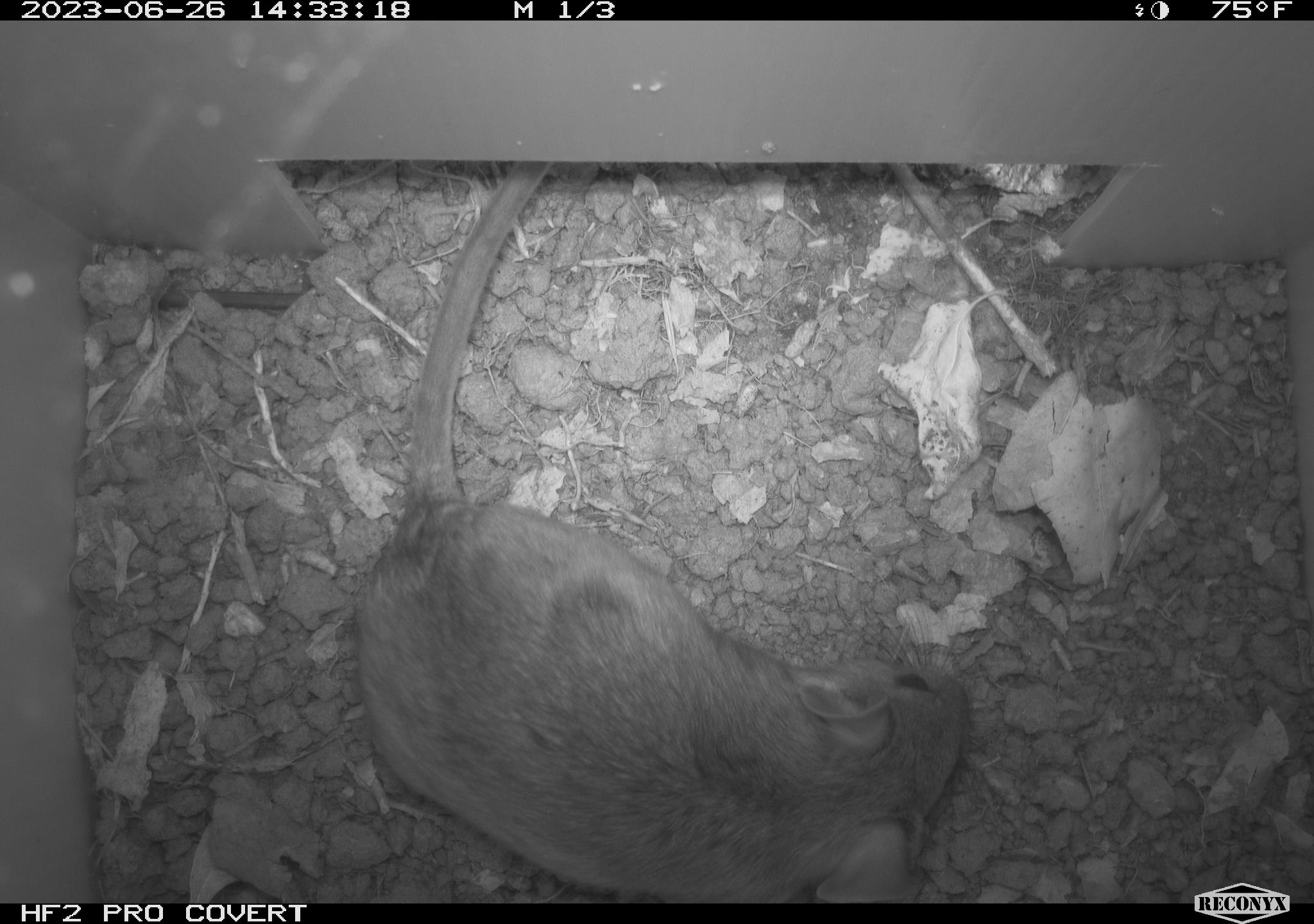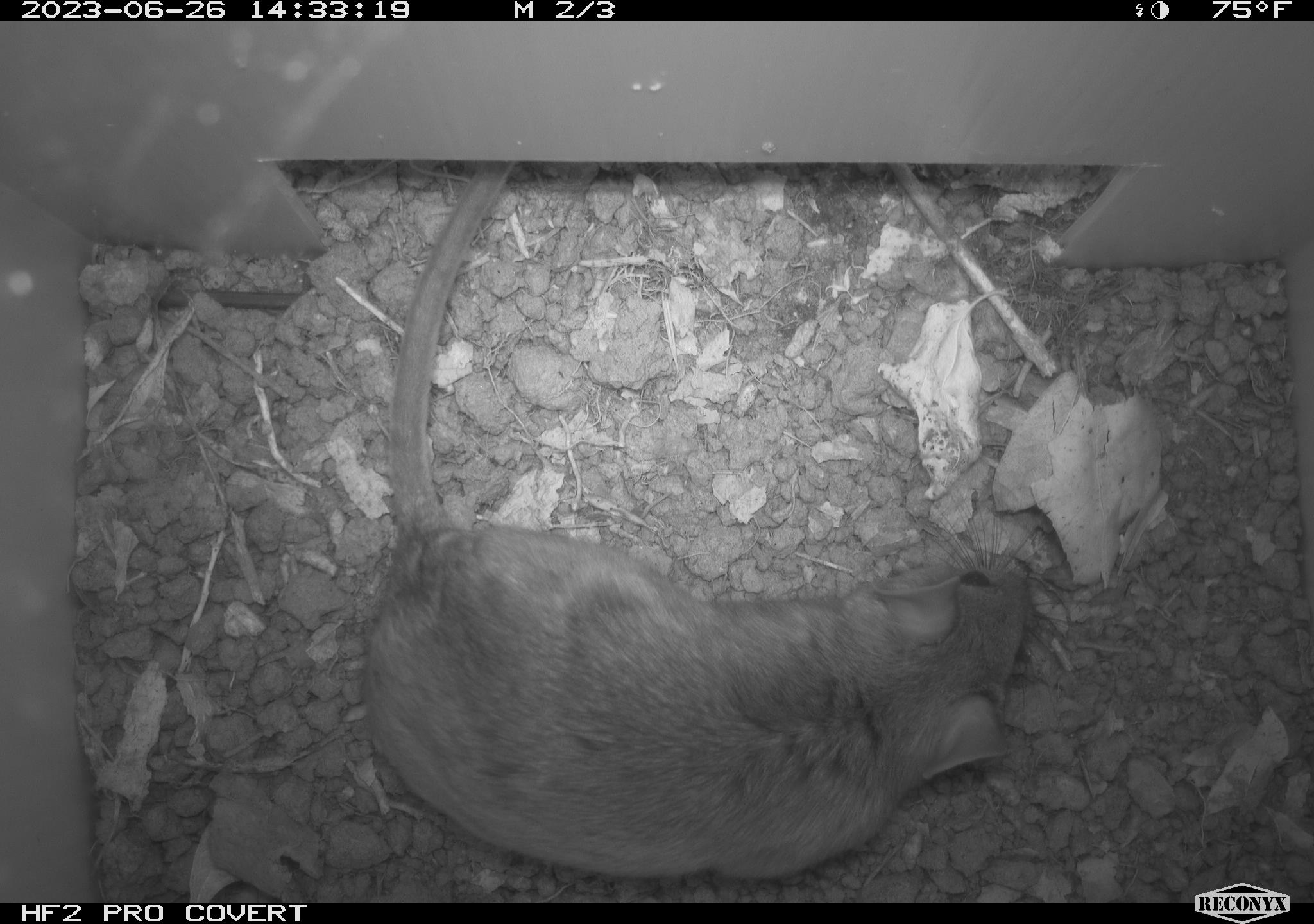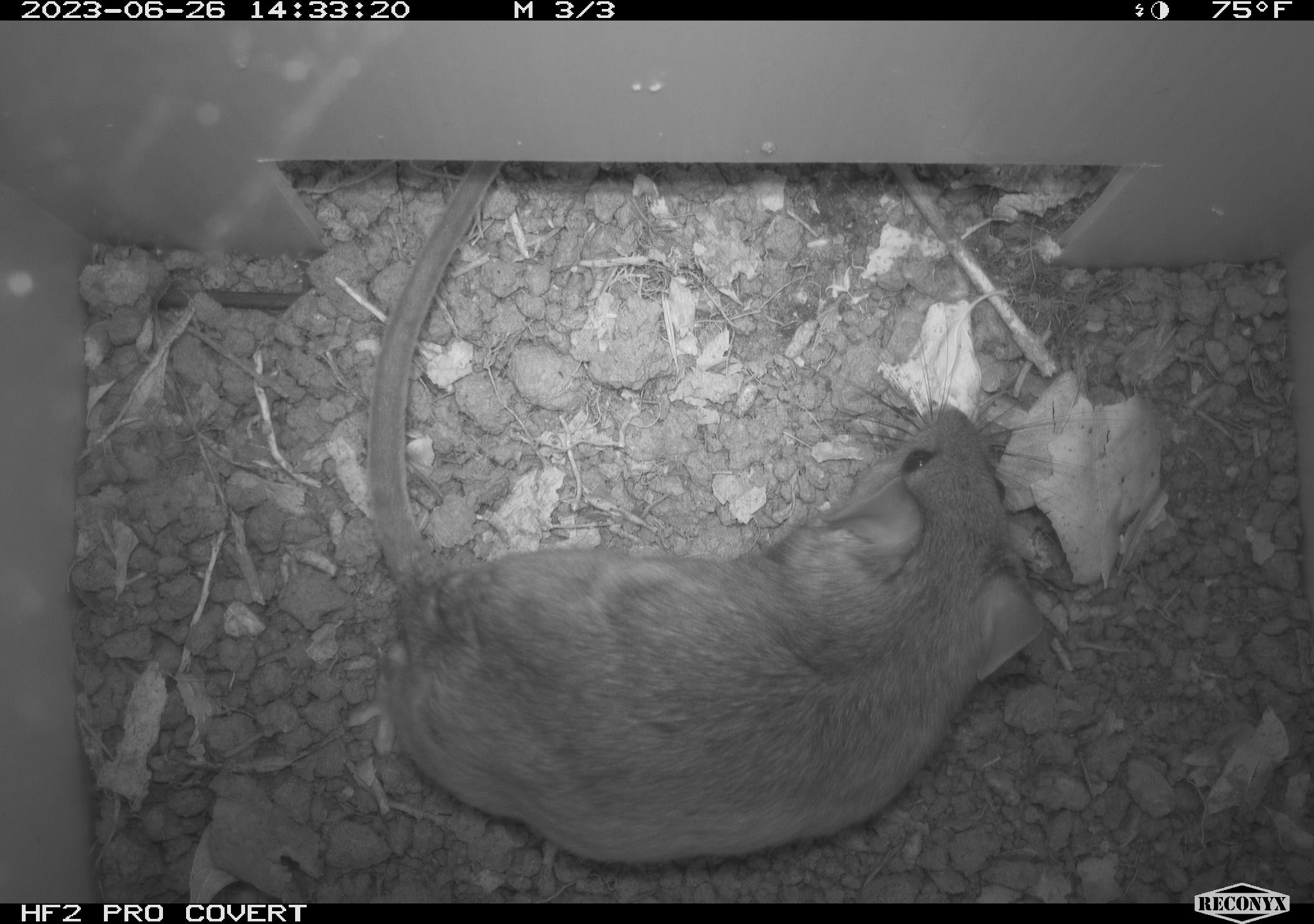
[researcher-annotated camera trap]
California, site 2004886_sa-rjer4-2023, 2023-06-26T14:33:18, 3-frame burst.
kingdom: Animalia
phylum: Chordata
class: Mammalia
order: Rodentia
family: Cricetidae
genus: Neotoma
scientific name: Neotoma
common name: pack rat or woodrat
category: neotoma species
Neotoma species (pack rat or woodrat) (Neotoma).